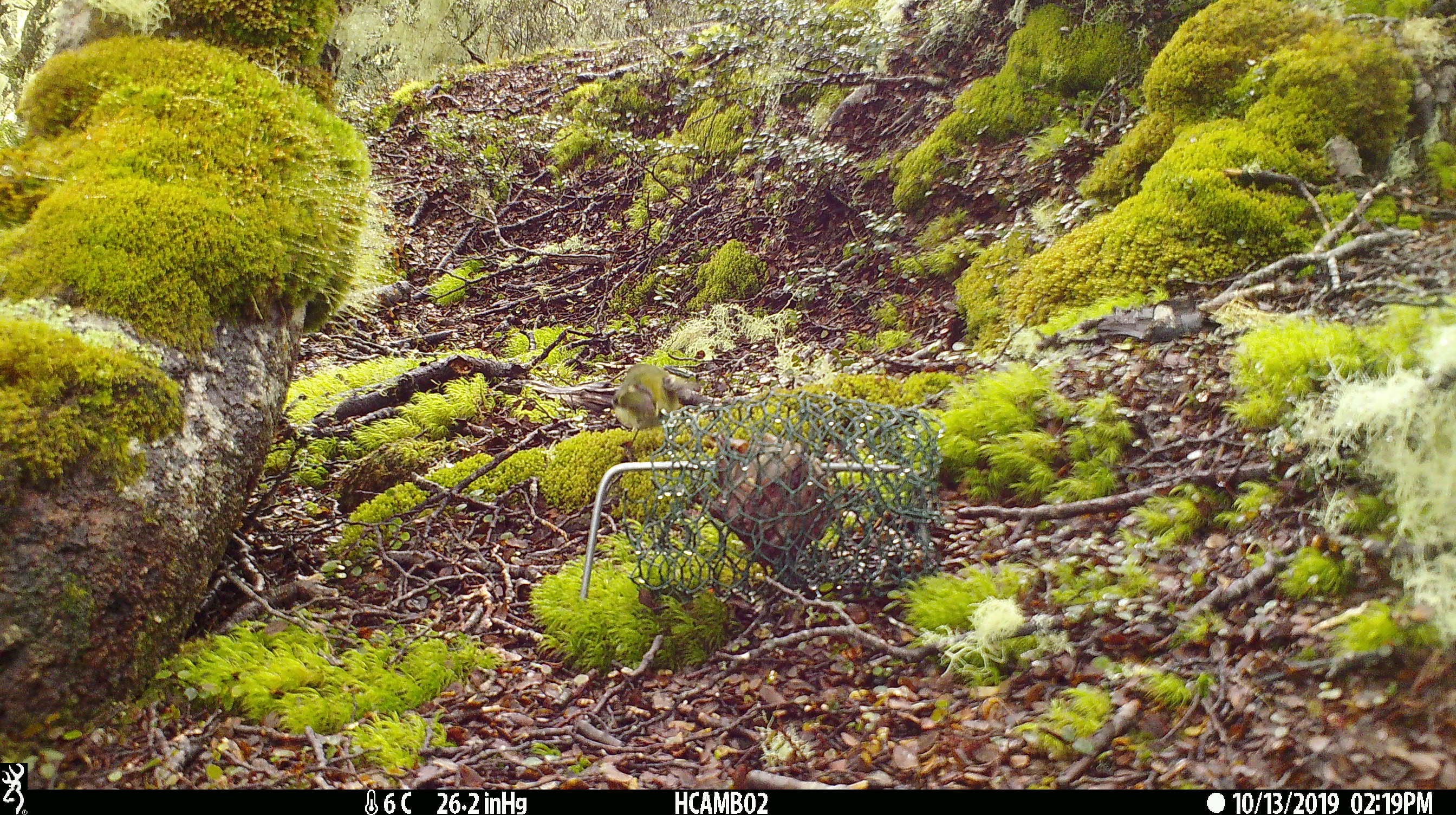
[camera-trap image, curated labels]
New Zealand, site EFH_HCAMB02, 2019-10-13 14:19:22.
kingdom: Animalia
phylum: Chordata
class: Aves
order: Passeriformes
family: Acanthisittidae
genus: Acanthisitta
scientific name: Acanthisitta chloris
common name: rifleman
Rifleman (Acanthisitta chloris).